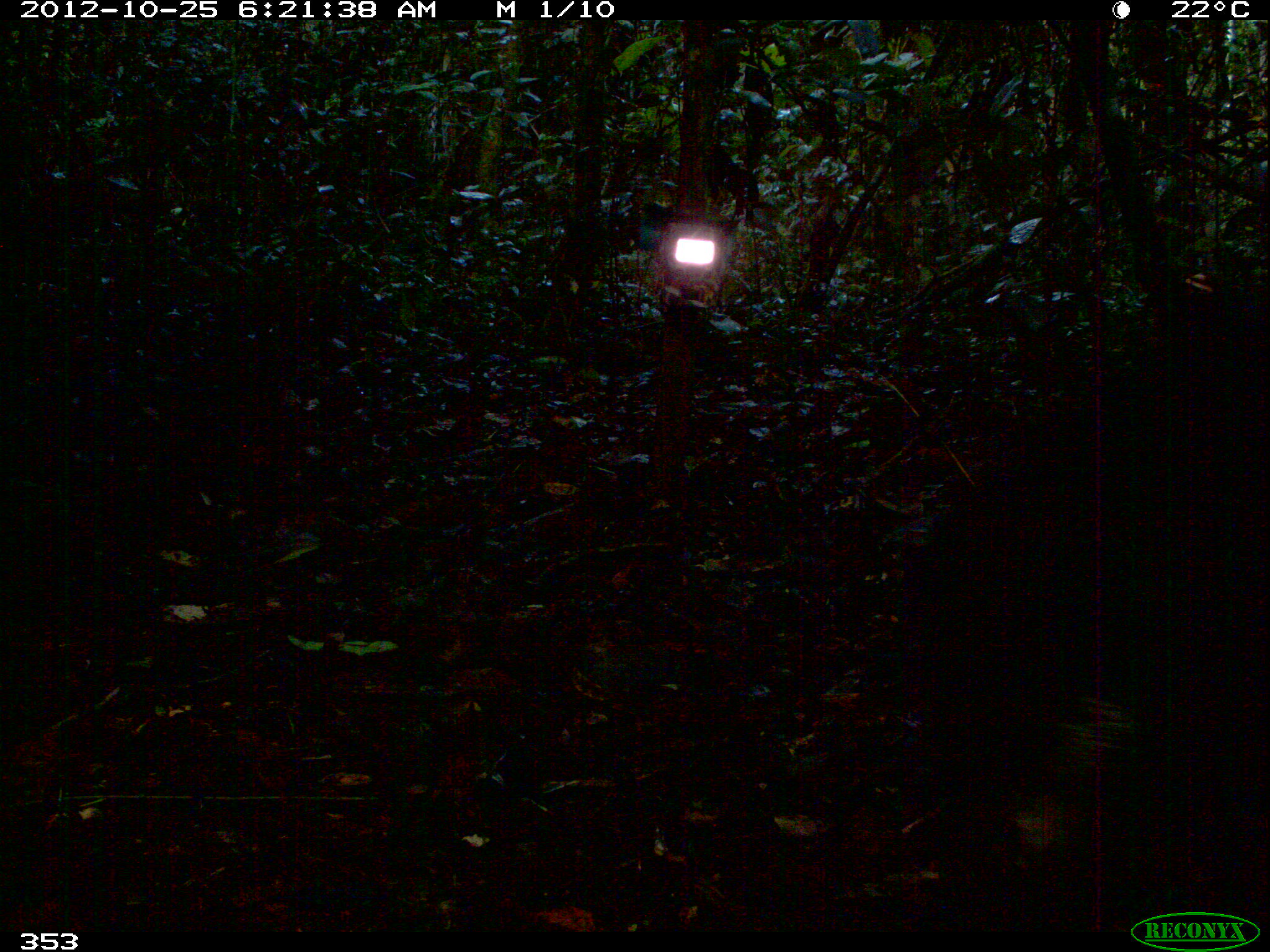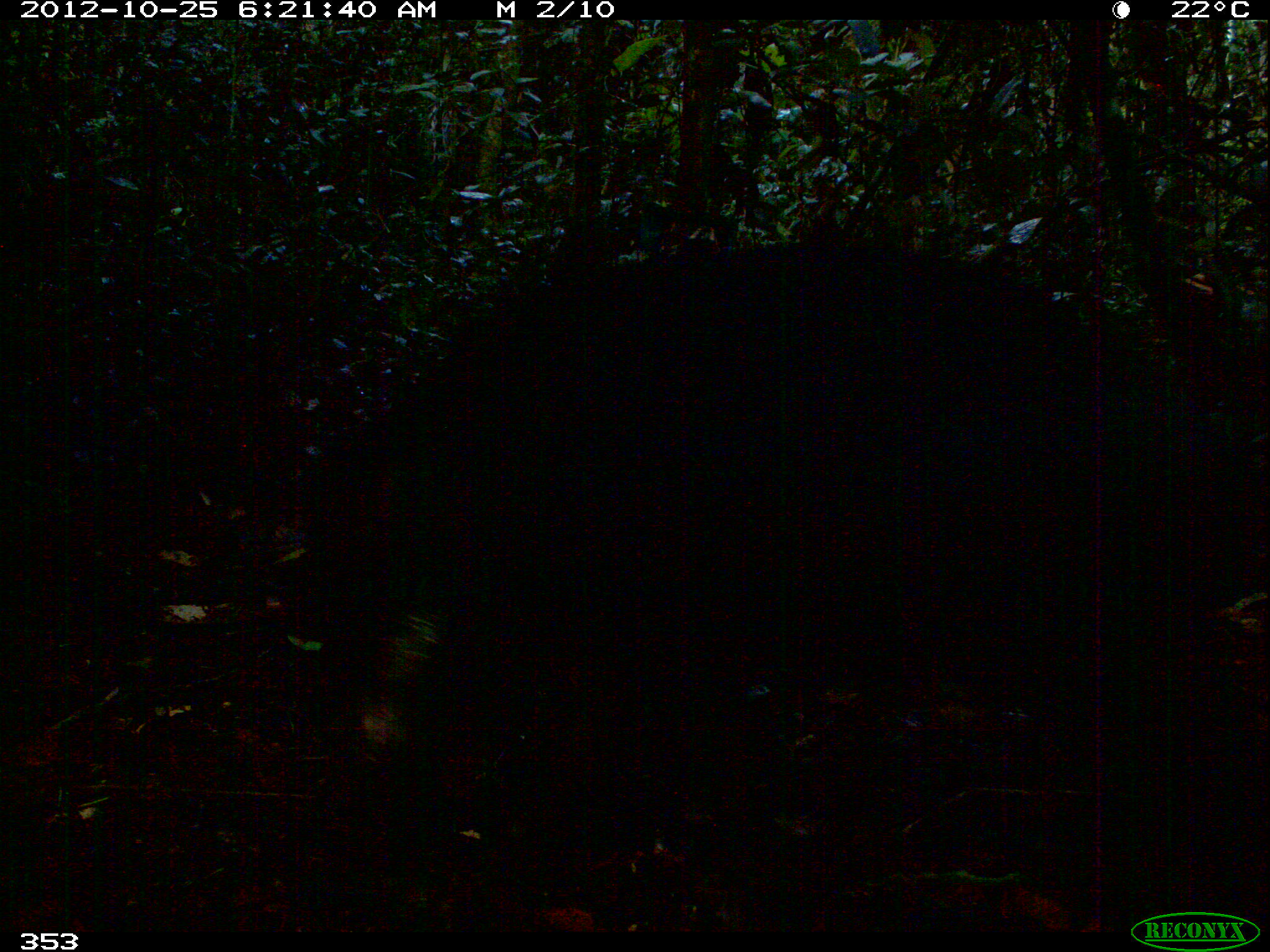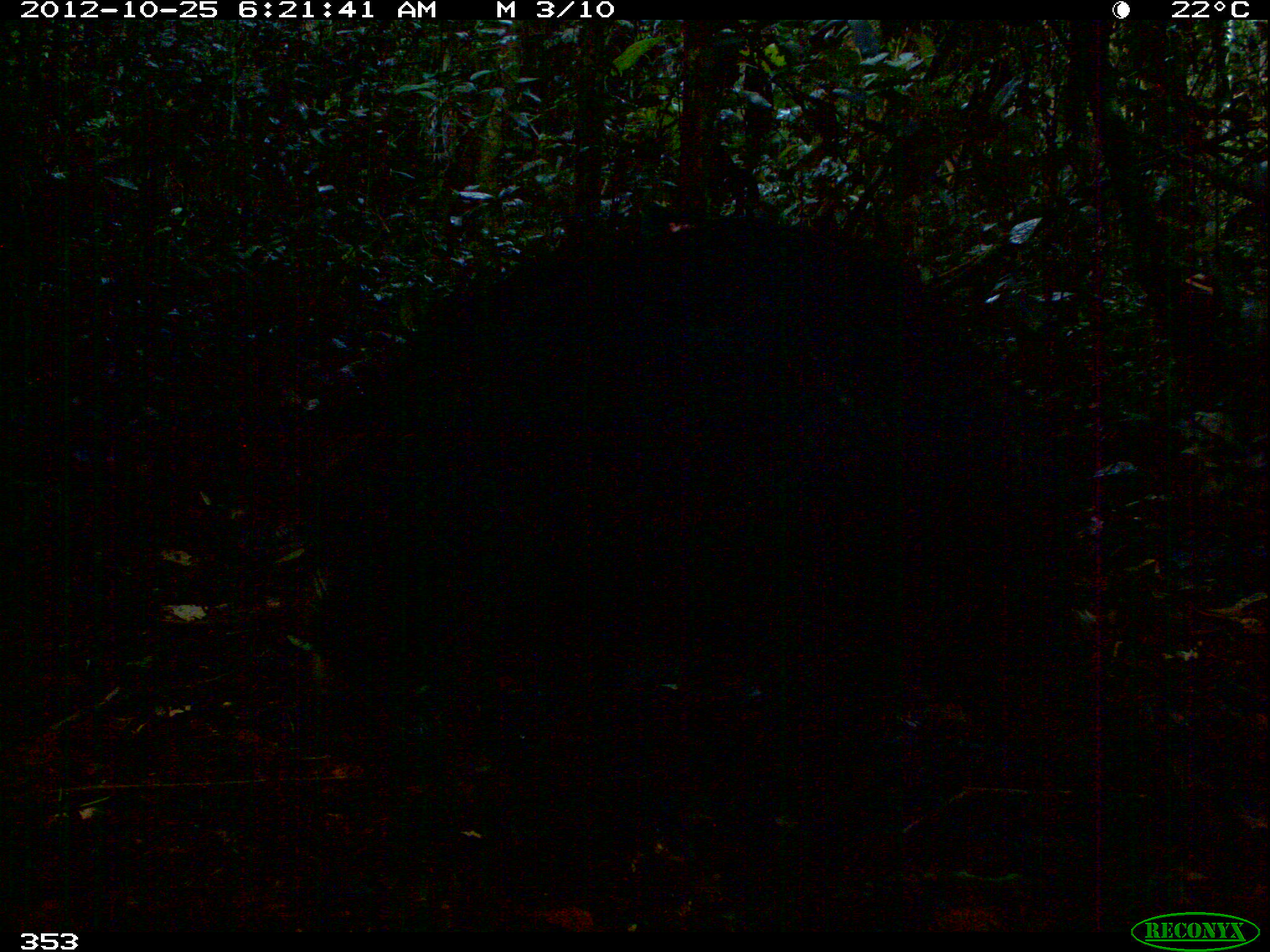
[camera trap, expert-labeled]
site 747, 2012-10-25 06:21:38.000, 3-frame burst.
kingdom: Animalia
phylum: Chordata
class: Mammalia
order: Artiodactyla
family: Tayassuidae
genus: Tayassu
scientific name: Tayassu pecari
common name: white-lipped peccary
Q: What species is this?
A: Tayassu pecari (white-lipped peccary).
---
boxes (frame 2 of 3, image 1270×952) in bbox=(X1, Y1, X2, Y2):
tayassu pecari: bbox=(309, 228, 1153, 861)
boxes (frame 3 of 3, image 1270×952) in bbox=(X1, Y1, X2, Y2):
tayassu pecari: bbox=(295, 218, 1086, 895)